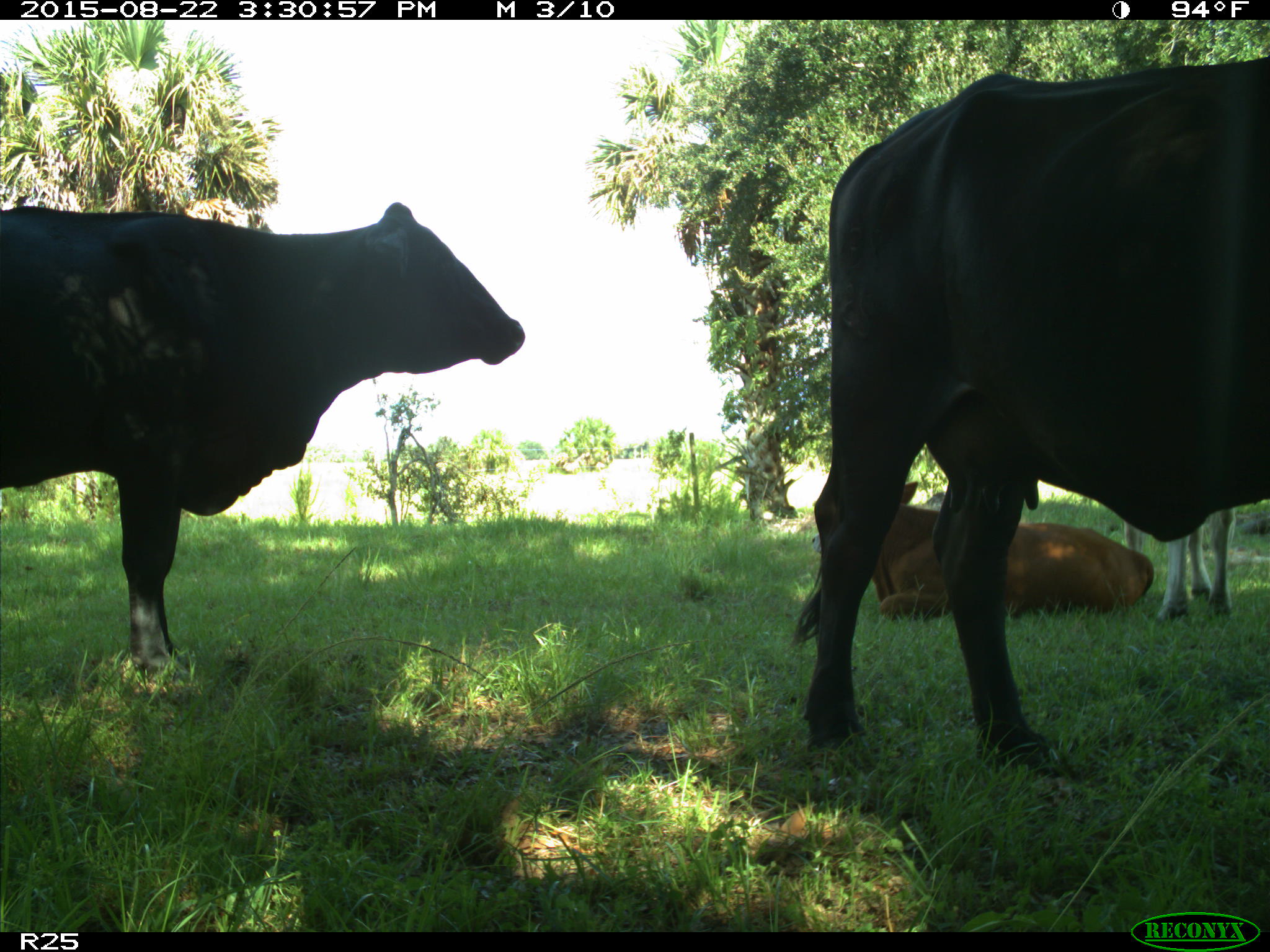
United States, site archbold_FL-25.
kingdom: Animalia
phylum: Chordata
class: Mammalia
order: Artiodactyla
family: Bovidae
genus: Bos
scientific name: Bos taurus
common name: domestic cow